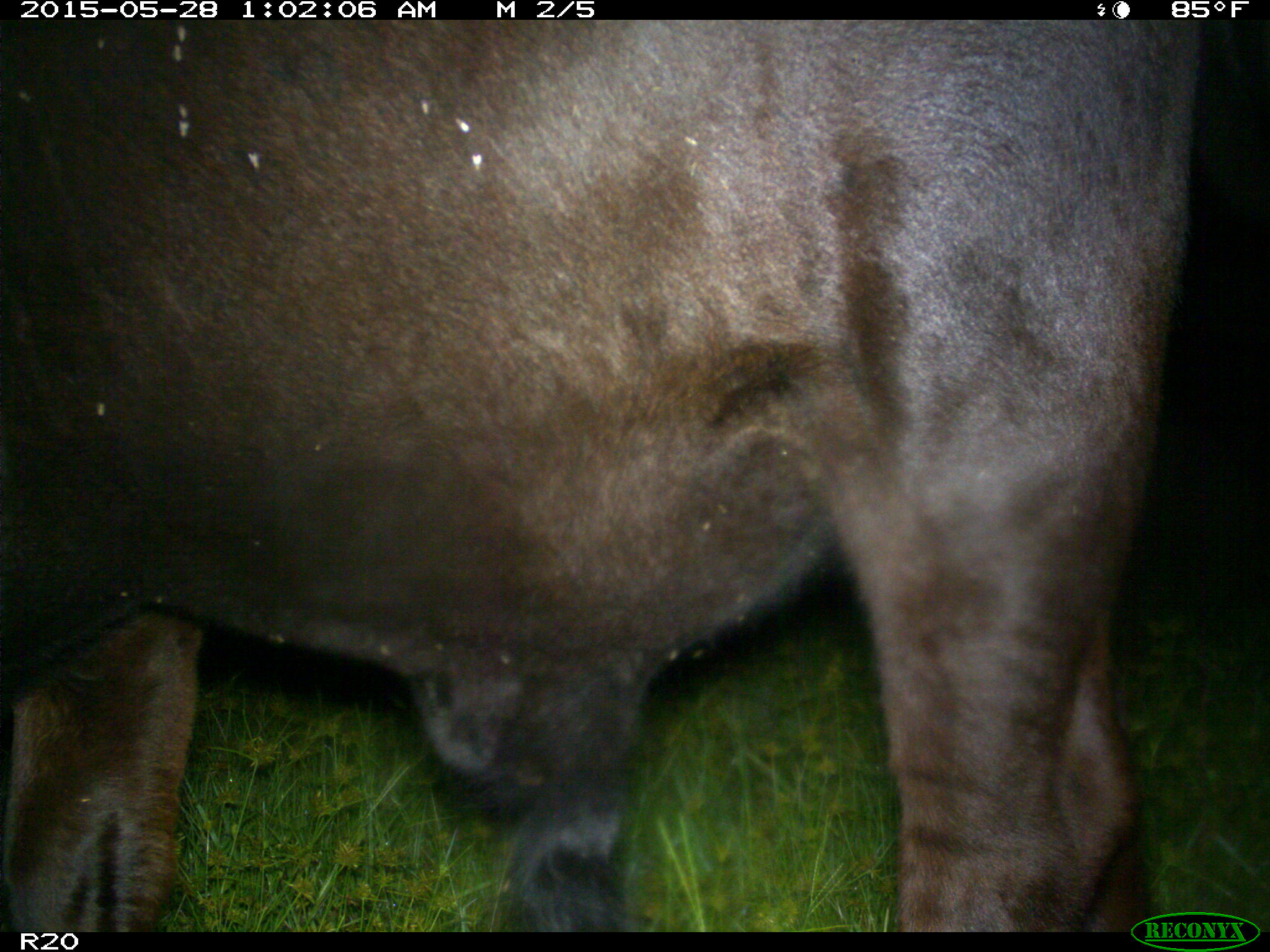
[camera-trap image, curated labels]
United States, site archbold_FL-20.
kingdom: Animalia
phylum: Chordata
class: Mammalia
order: Artiodactyla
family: Bovidae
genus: Bos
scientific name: Bos taurus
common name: domestic cow